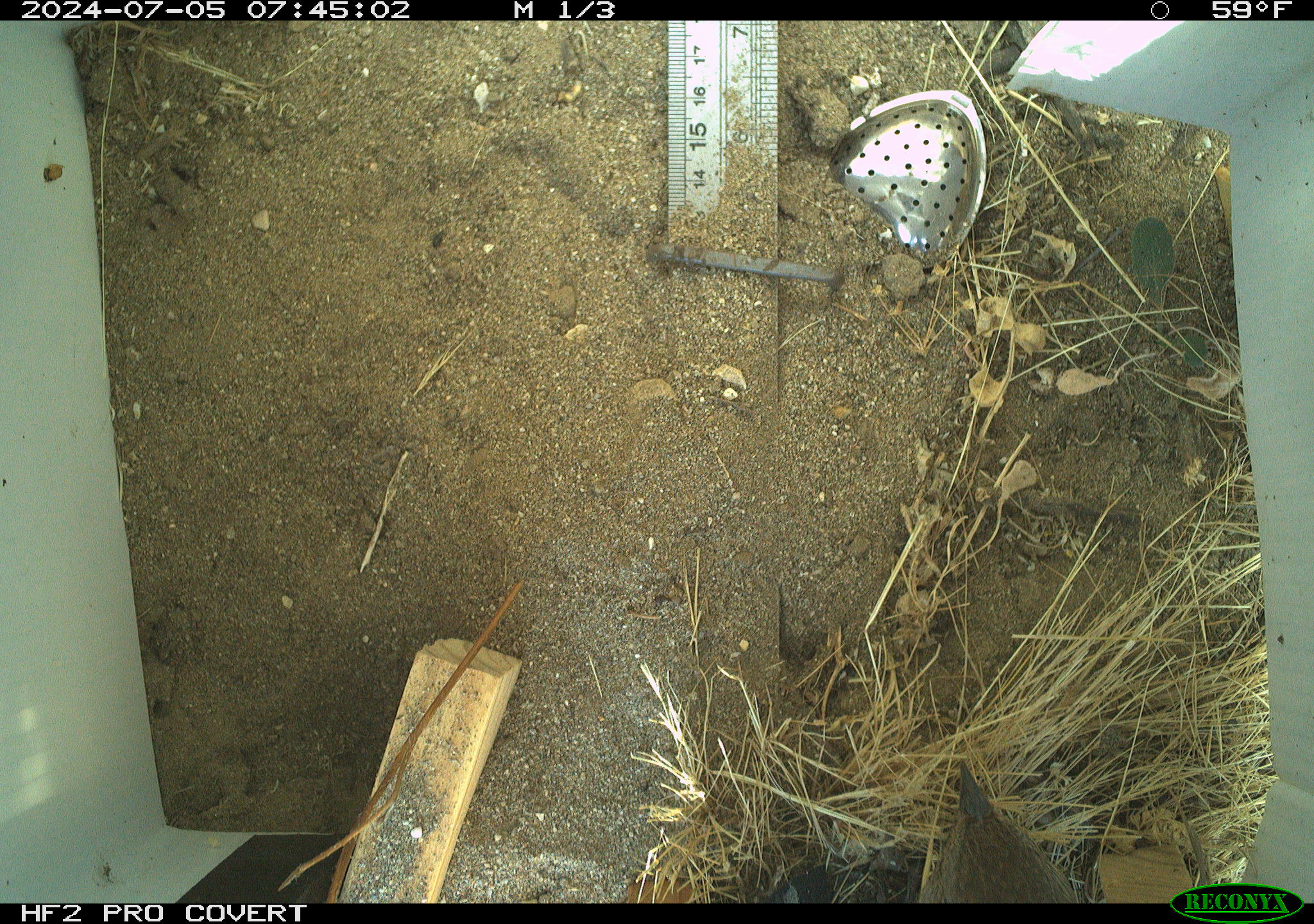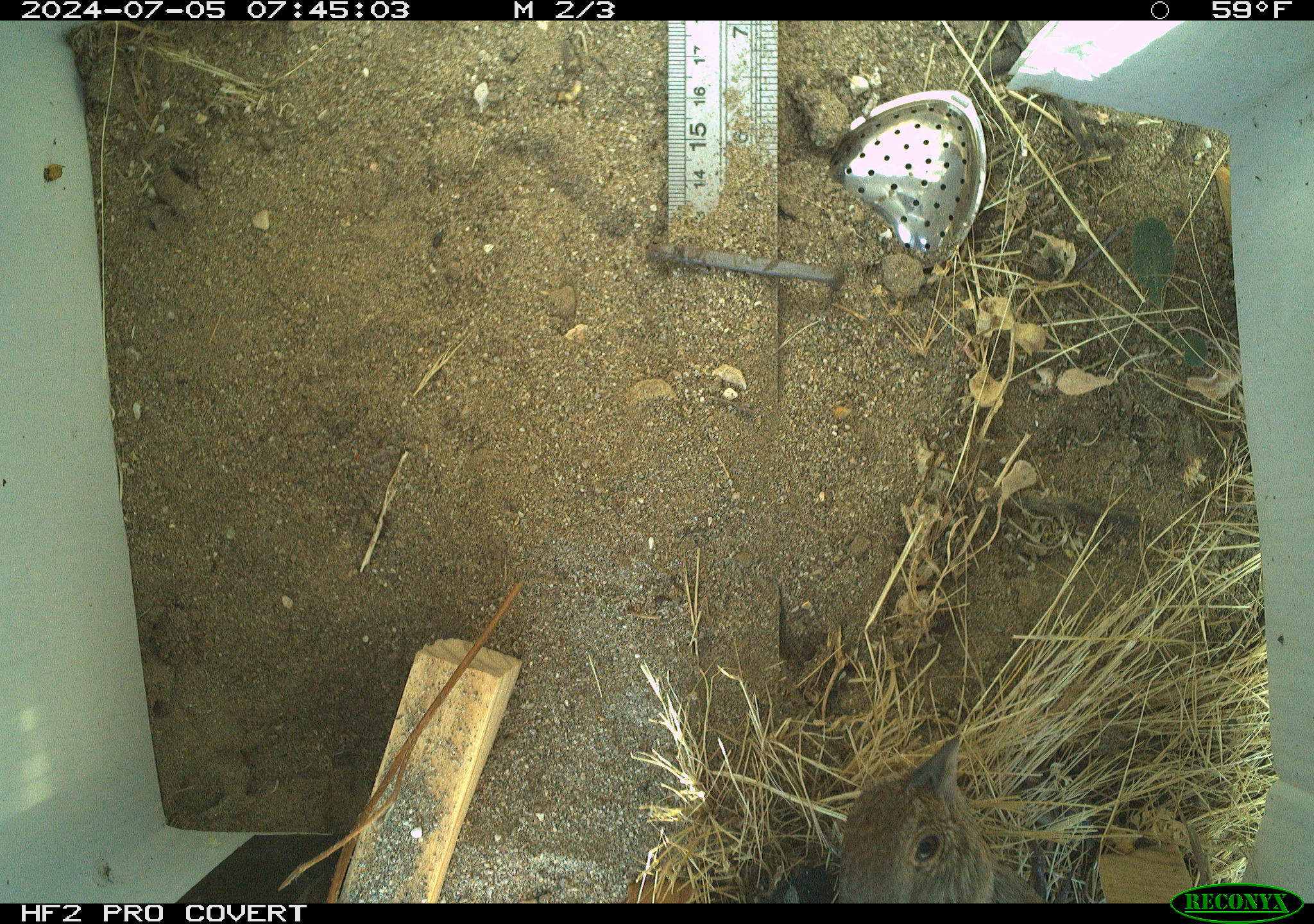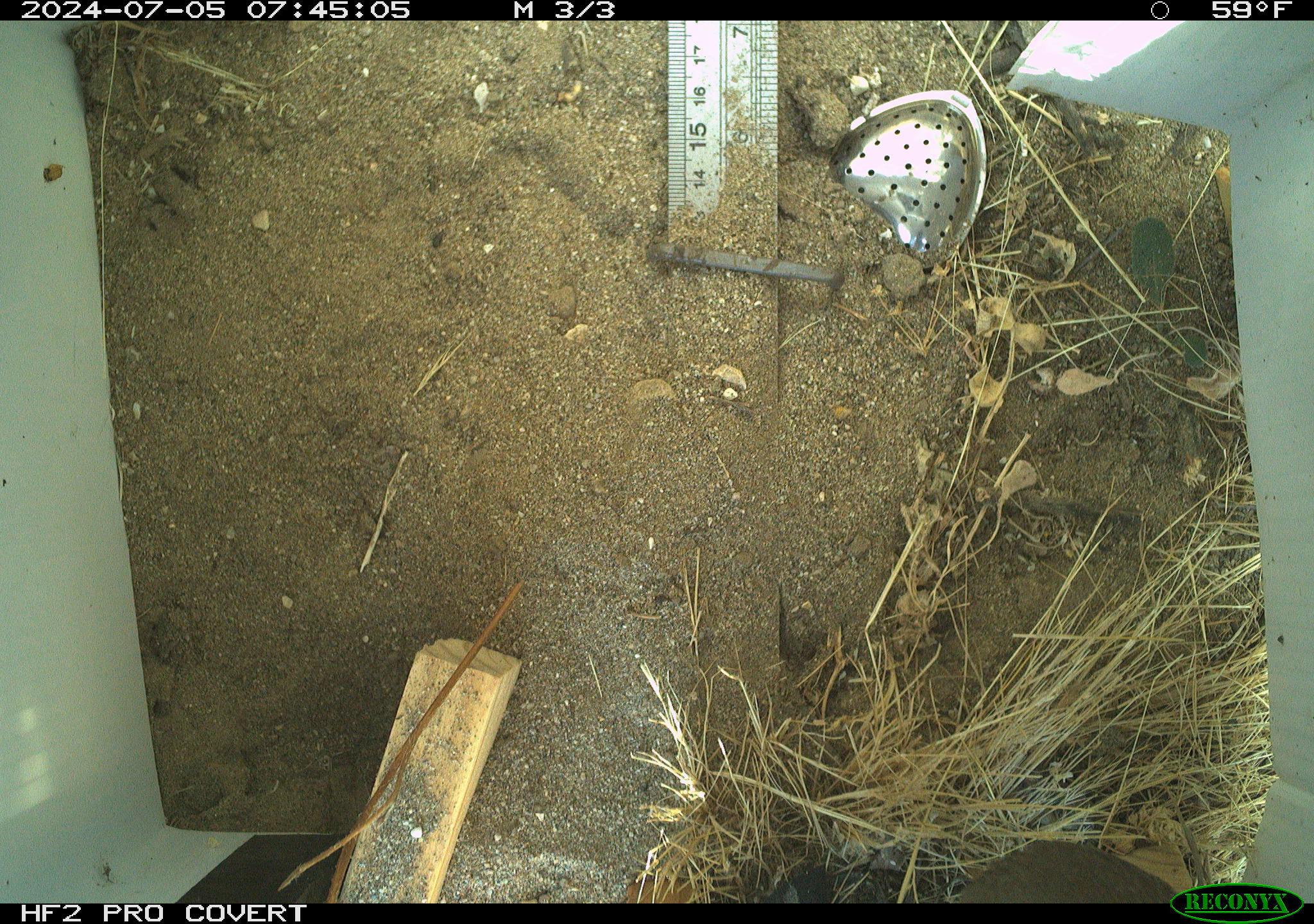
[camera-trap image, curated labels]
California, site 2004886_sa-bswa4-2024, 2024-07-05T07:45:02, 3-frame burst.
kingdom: Animalia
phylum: Chordata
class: Aves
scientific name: Aves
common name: bird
Bird (Aves).